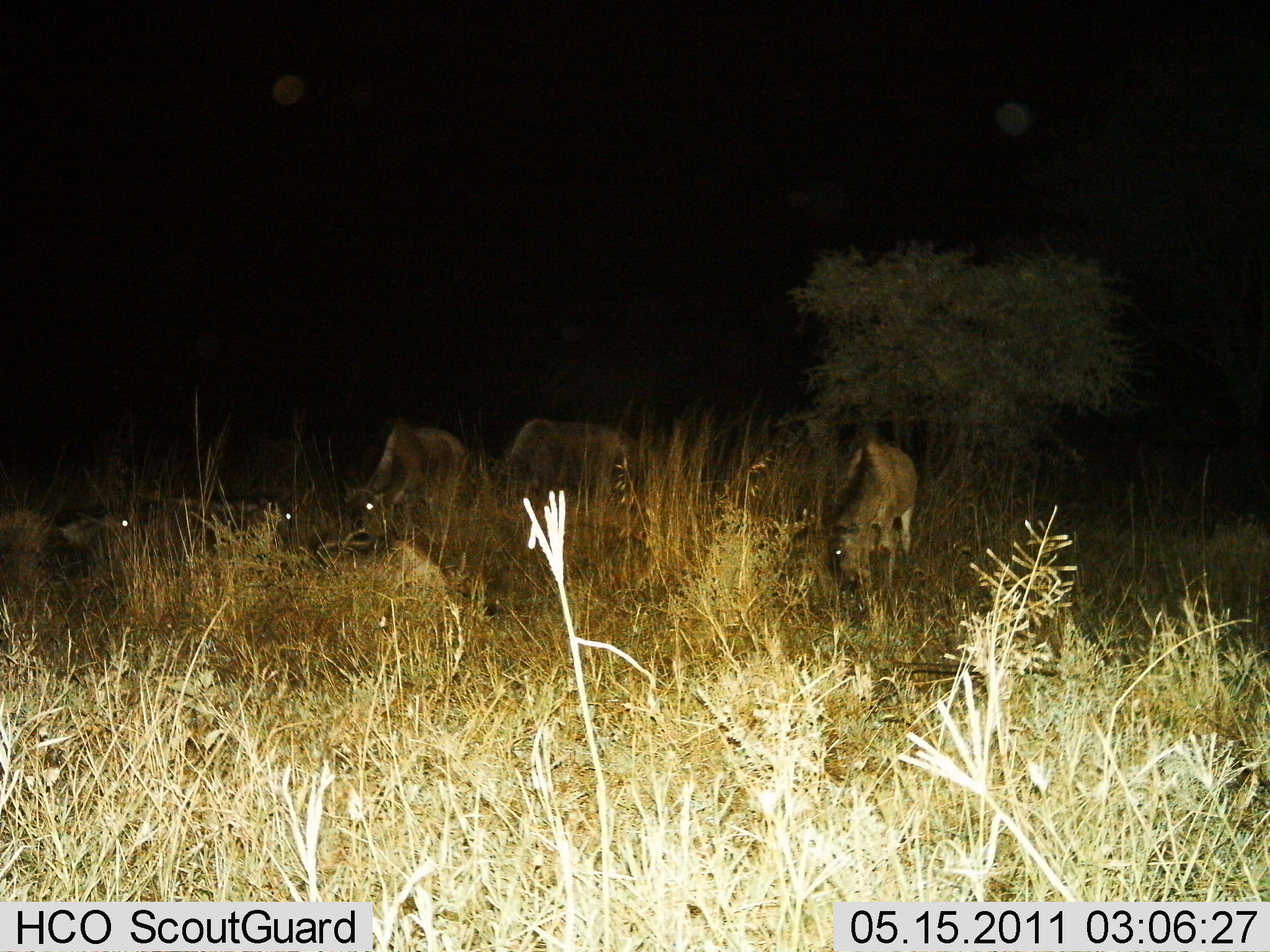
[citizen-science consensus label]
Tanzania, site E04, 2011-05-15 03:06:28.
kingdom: Animalia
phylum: Chordata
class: Mammalia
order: Artiodactyla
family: Bovidae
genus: Connochaetes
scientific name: Connochaetes taurinus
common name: blue wildebeest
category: wildebeest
Wildebeest (blue wildebeest) (Connochaetes taurinus), count 6. Behavior (volunteer vote fractions): standing 30%, resting 70%, moving 0%, interacting 0%. Young present (vote fraction): 0%. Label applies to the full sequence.